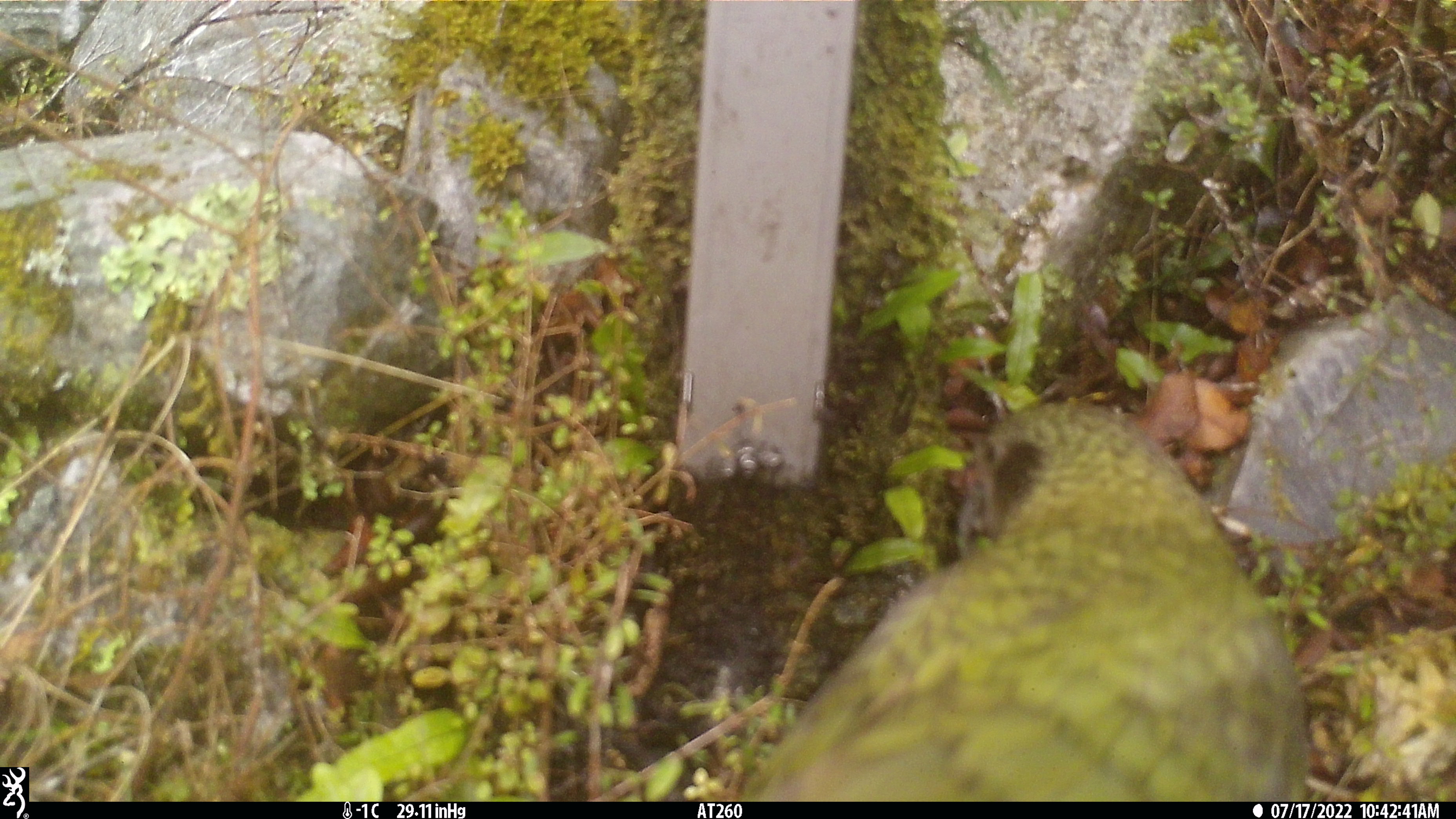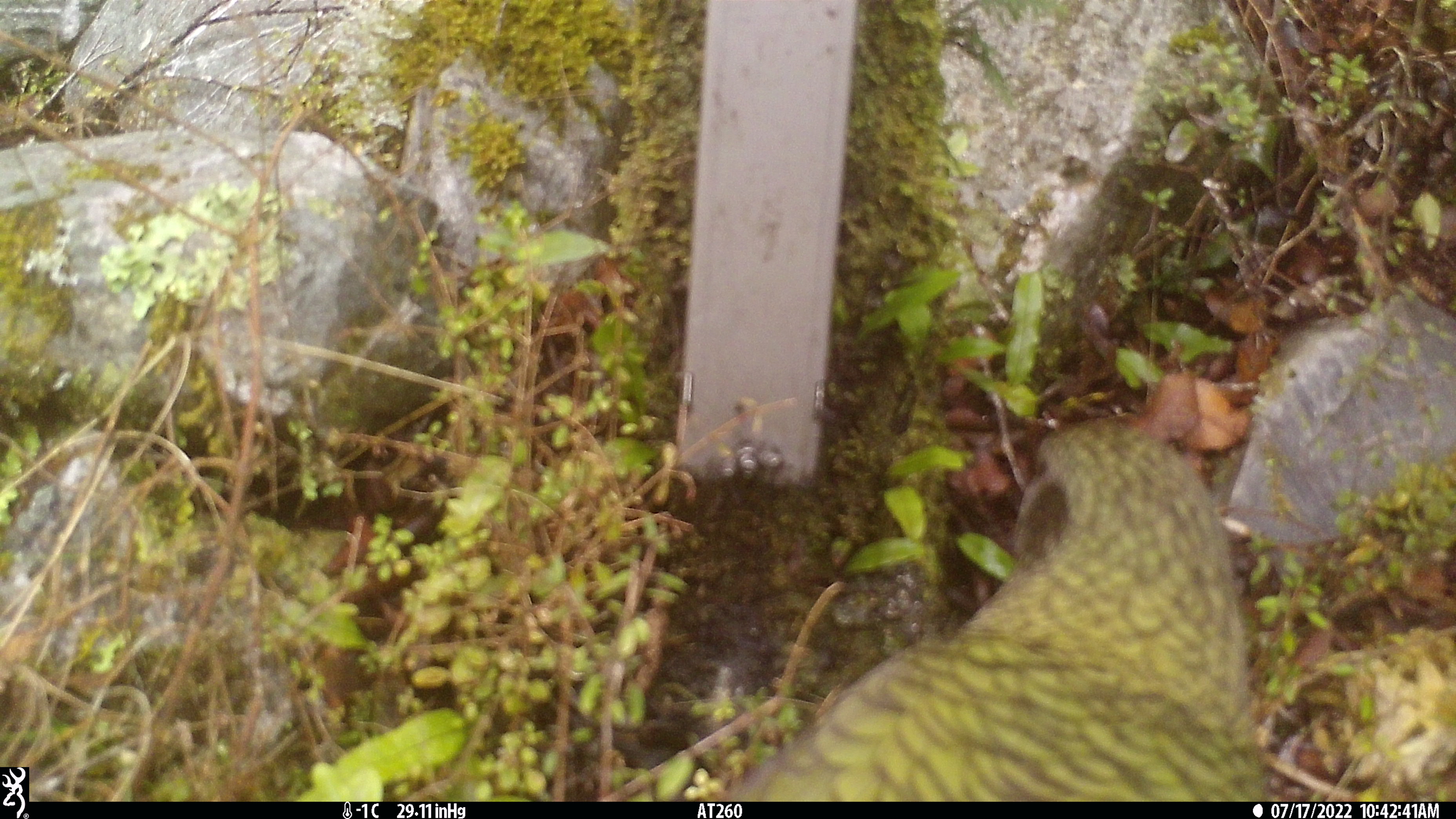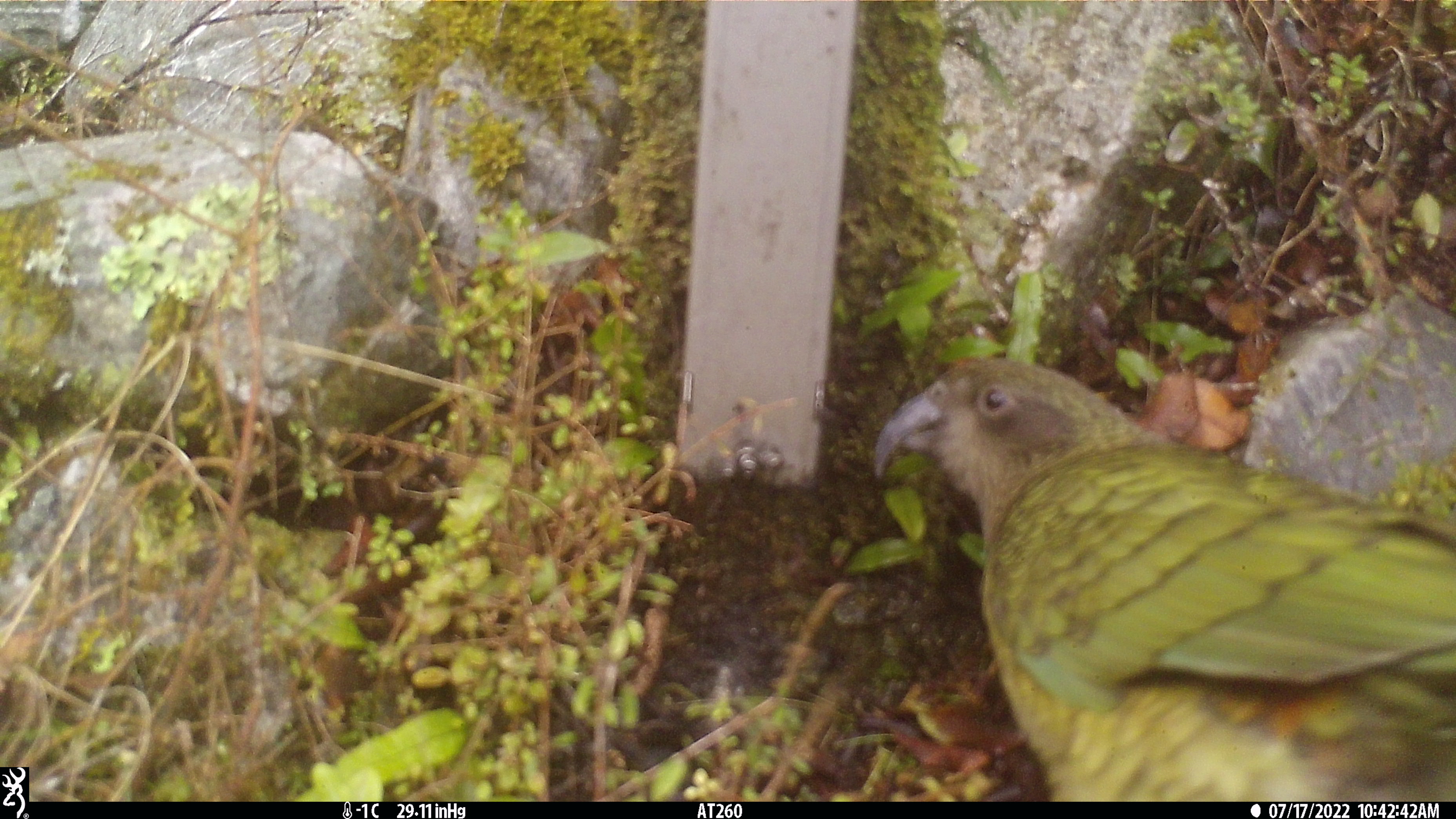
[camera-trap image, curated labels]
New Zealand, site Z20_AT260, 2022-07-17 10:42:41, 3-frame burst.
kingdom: Animalia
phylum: Chordata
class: Aves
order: Psittaciformes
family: Strigopidae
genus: Nestor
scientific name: Nestor notabilis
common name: kea